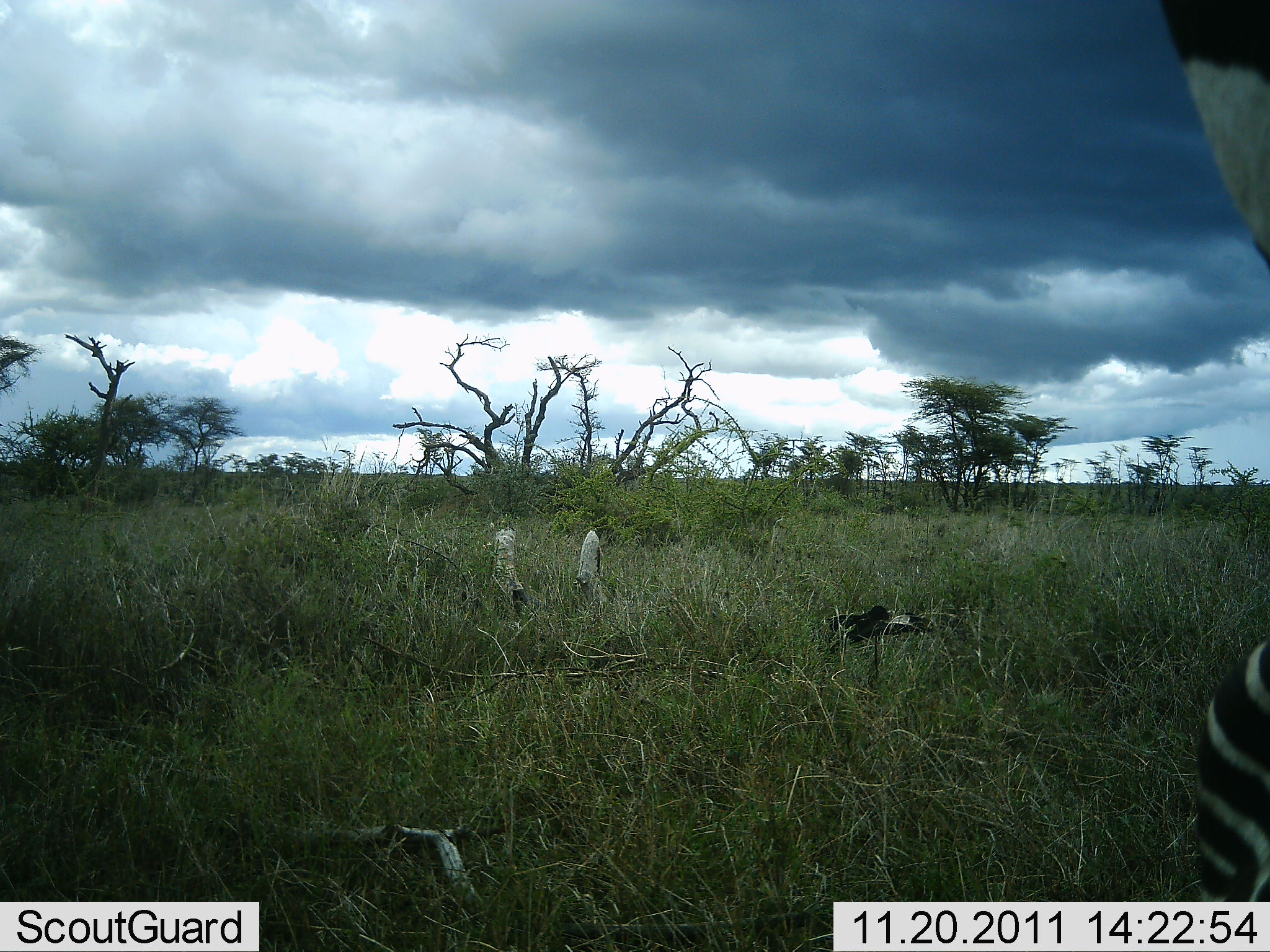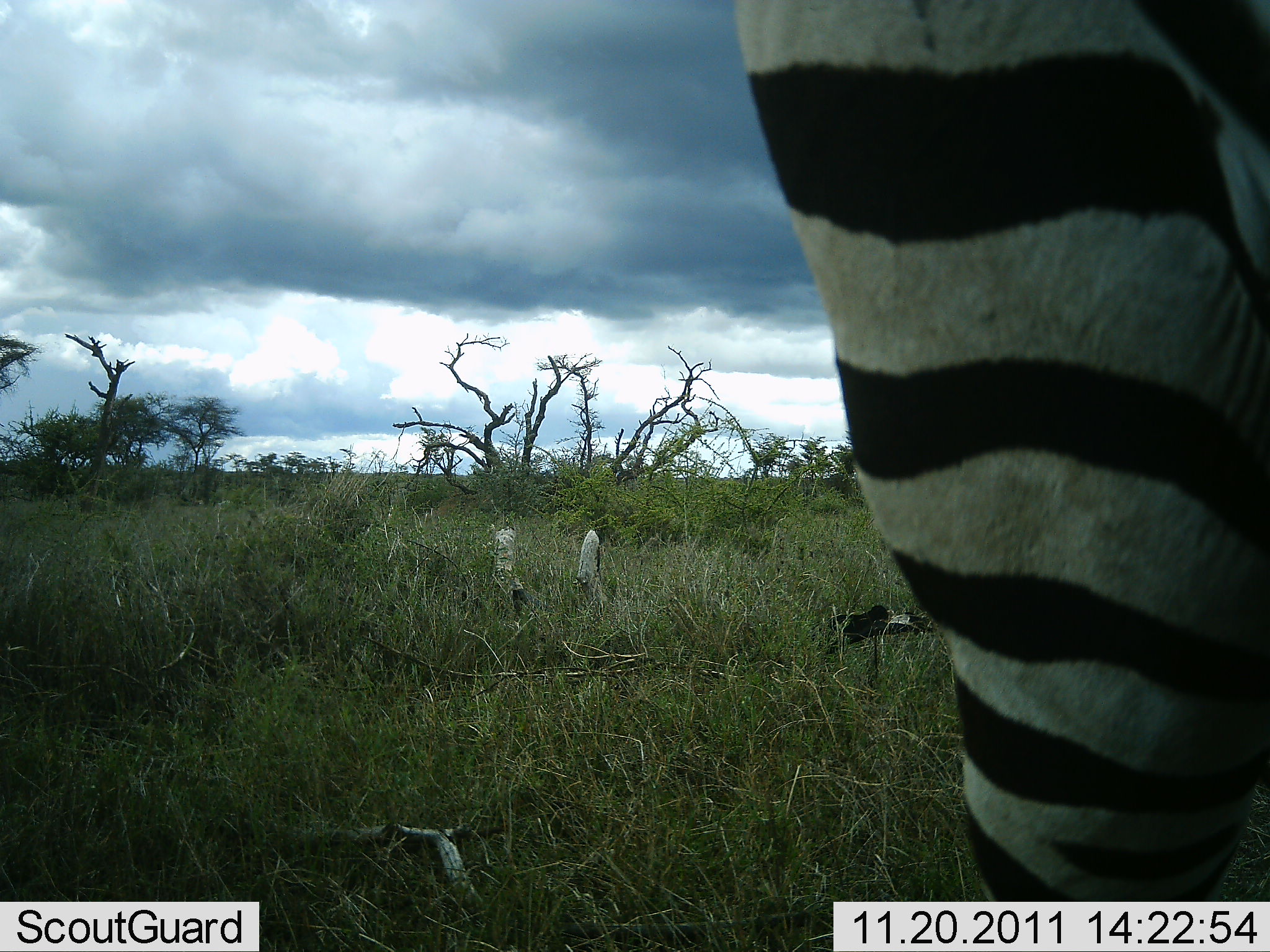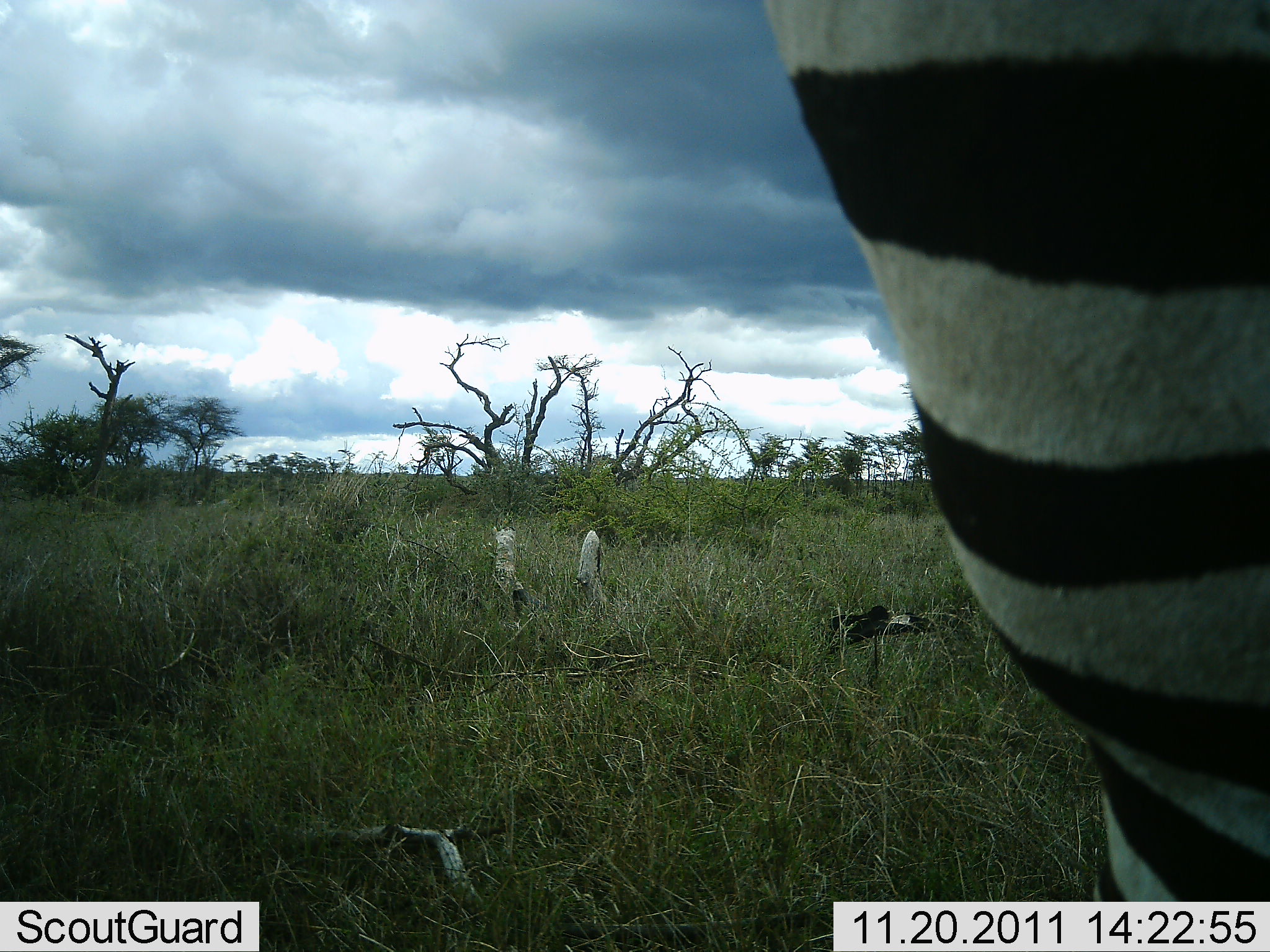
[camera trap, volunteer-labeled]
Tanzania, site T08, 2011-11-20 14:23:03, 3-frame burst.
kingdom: Animalia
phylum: Chordata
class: Mammalia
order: Perissodactyla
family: Equidae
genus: Equus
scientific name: Equus quagga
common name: plains zebra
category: zebra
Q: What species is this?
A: Zebra (plains zebra) (Equus quagga).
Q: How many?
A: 1.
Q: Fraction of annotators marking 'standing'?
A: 46%.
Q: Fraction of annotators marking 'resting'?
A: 0%.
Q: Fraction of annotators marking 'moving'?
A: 62%.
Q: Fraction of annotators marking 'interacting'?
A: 0%.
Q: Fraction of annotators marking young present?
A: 0%.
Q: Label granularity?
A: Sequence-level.